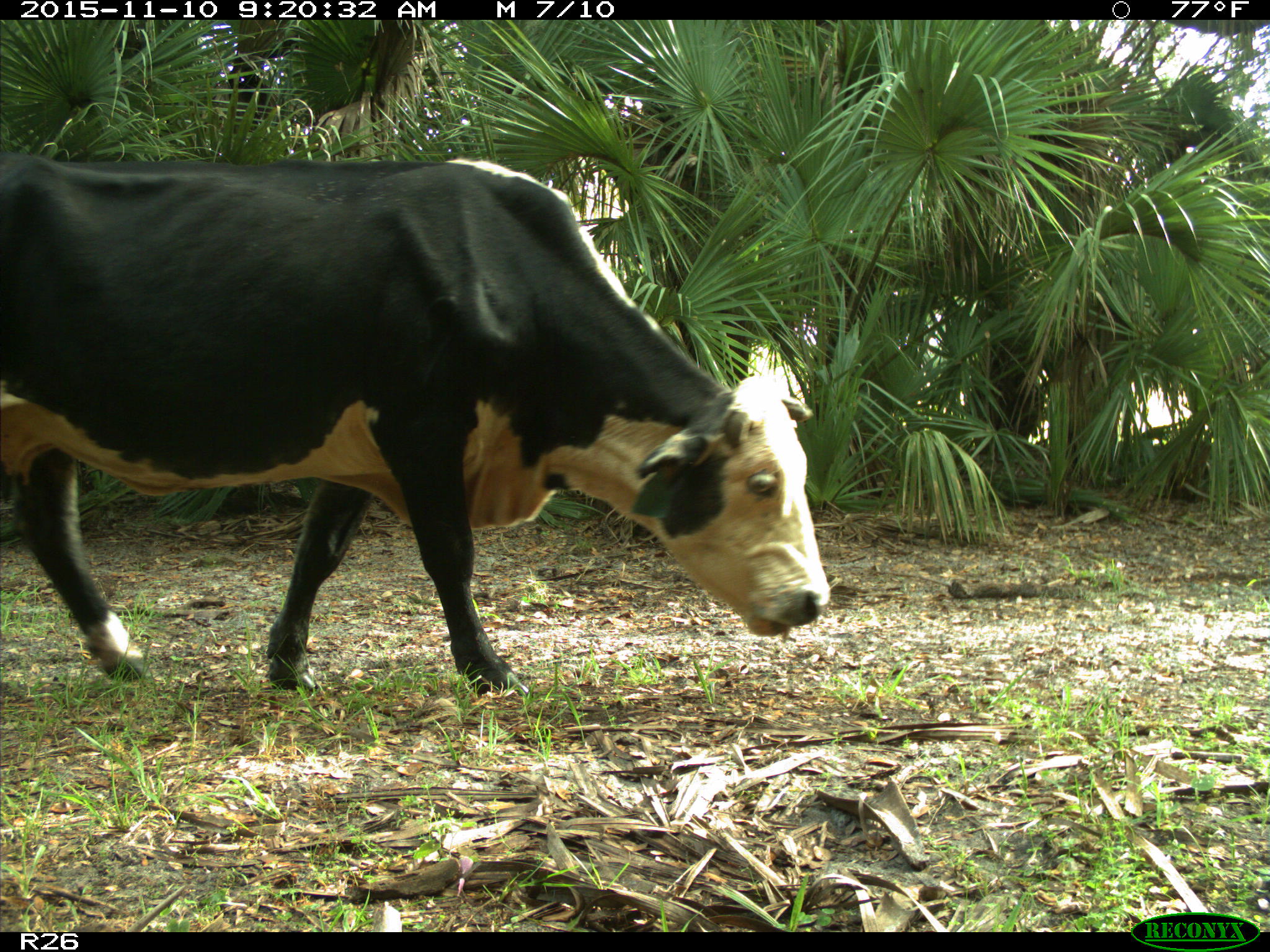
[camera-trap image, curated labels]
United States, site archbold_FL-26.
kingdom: Animalia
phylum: Chordata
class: Mammalia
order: Artiodactyla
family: Bovidae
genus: Bos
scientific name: Bos taurus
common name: domestic cow